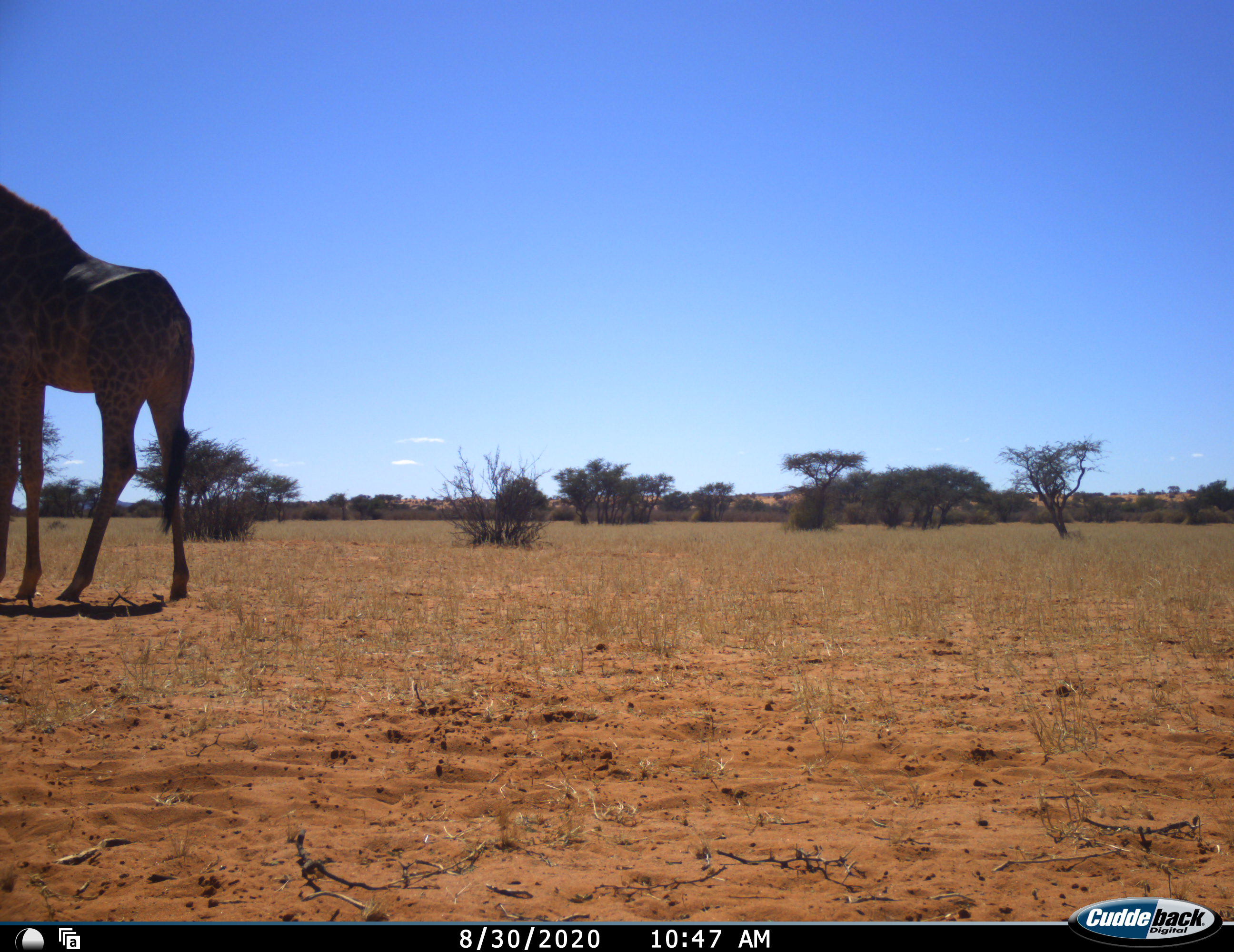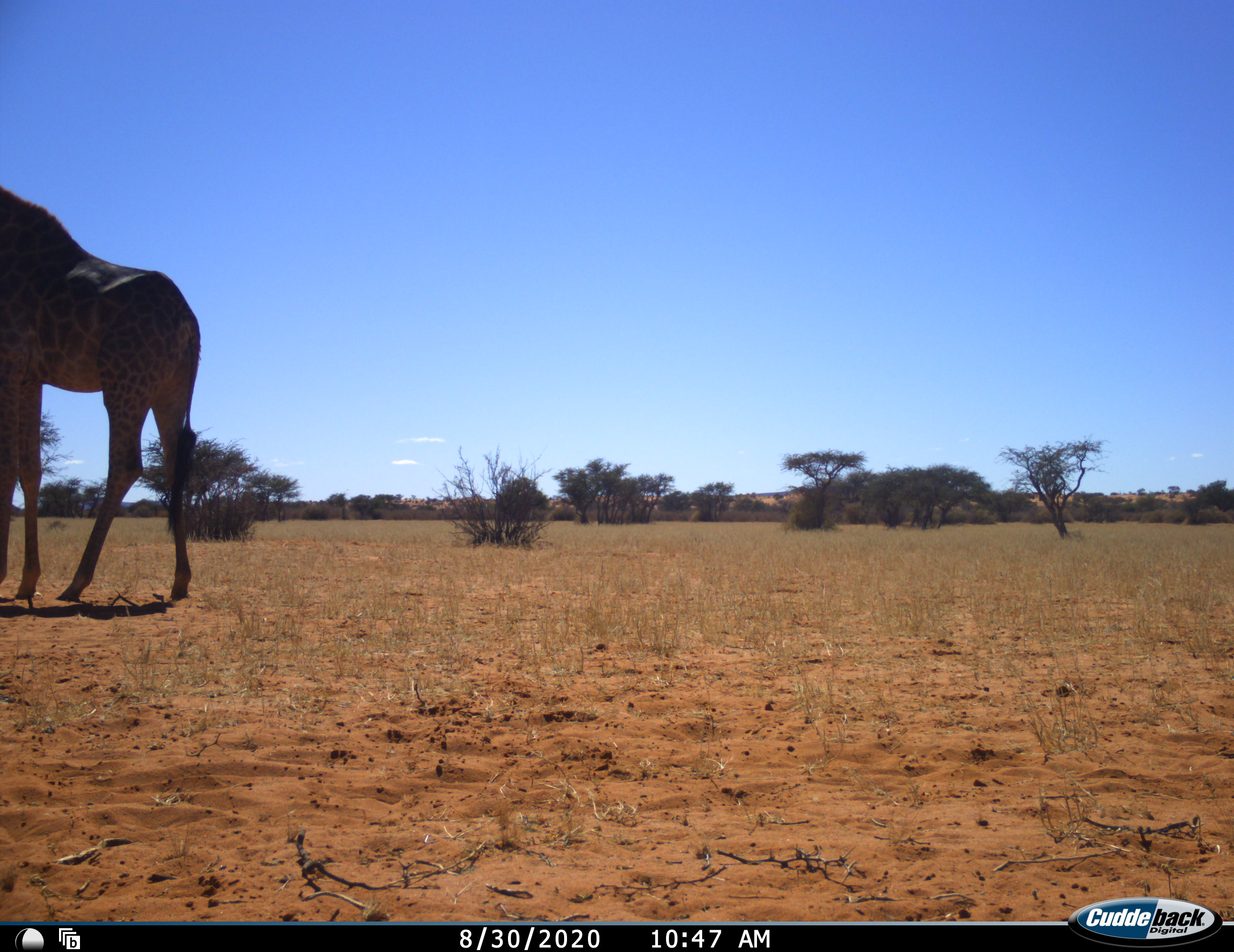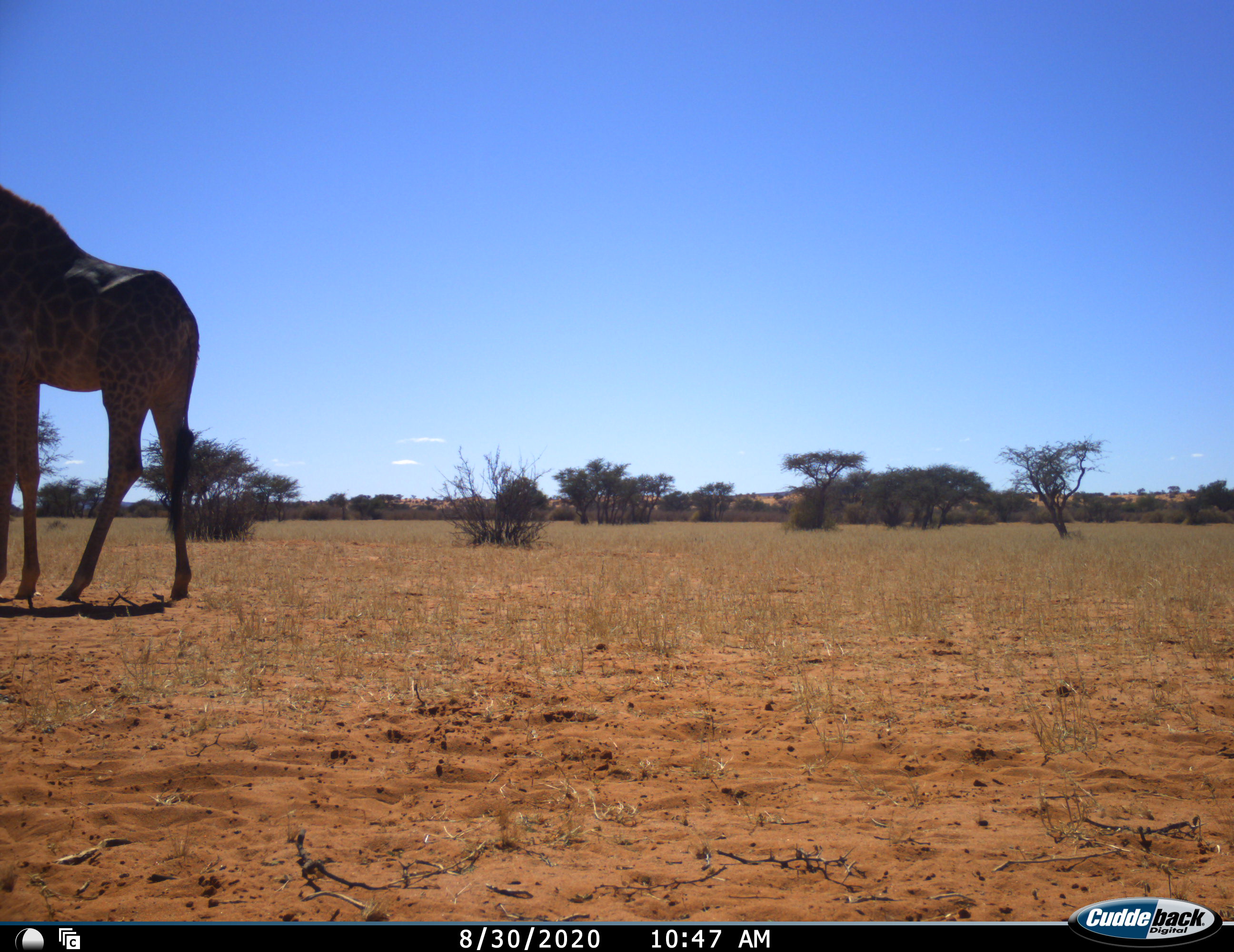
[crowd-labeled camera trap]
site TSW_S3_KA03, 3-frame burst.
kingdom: Animalia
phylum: Chordata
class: Mammalia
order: Artiodactyla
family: Giraffidae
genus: Giraffa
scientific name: Giraffa camelopardalis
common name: giraffe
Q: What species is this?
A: Giraffe (Giraffa camelopardalis).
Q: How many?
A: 1.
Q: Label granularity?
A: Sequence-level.